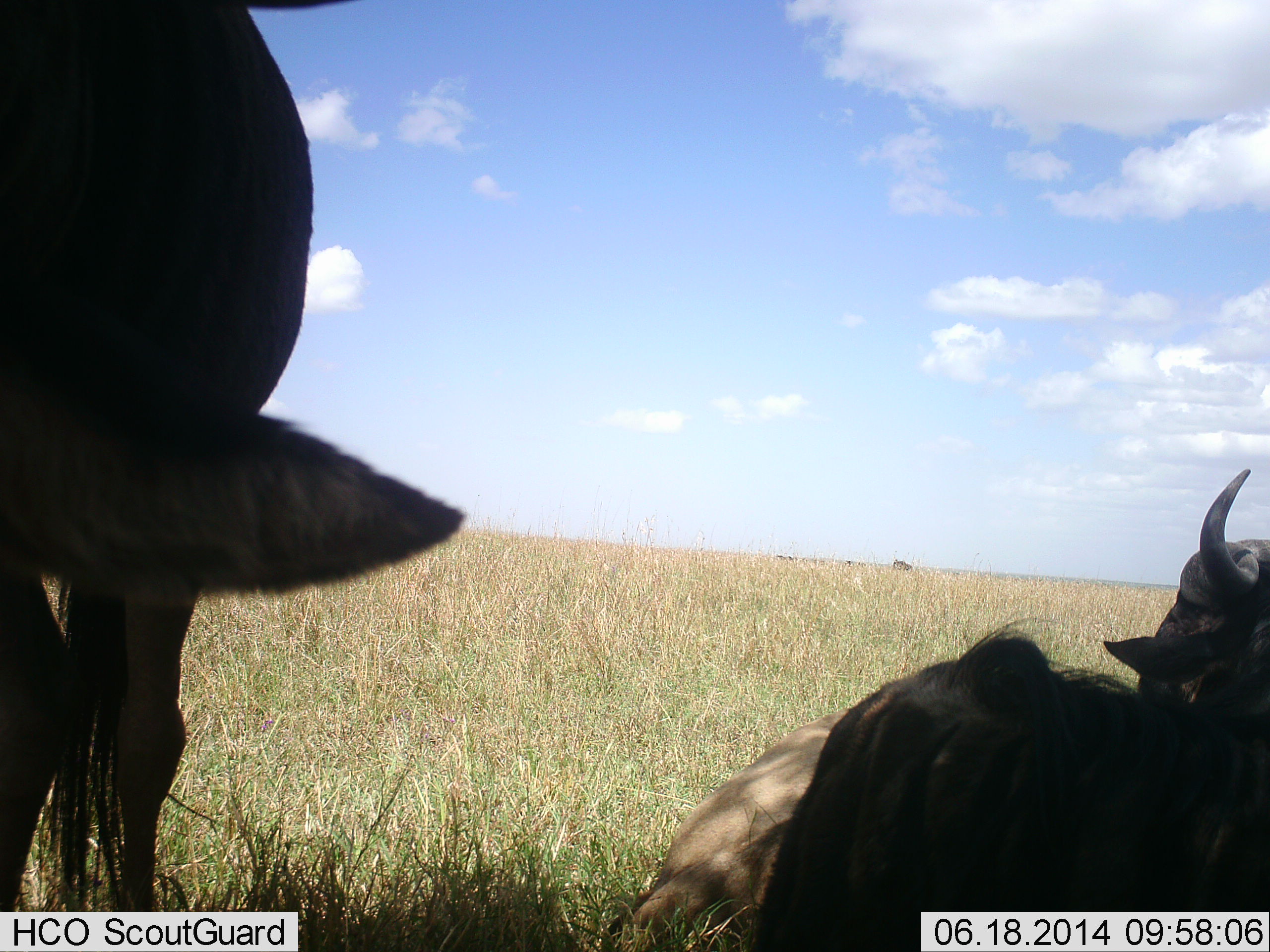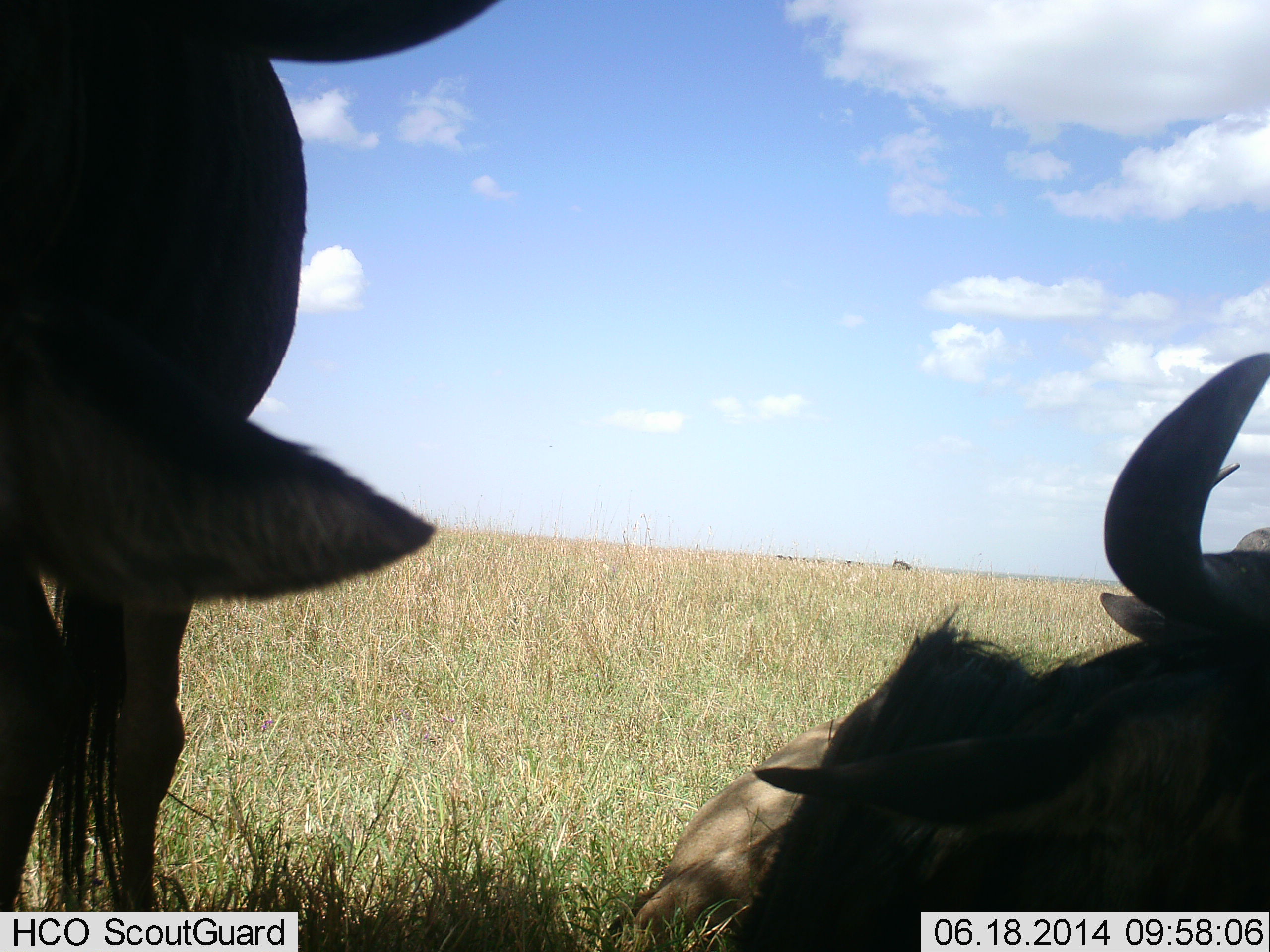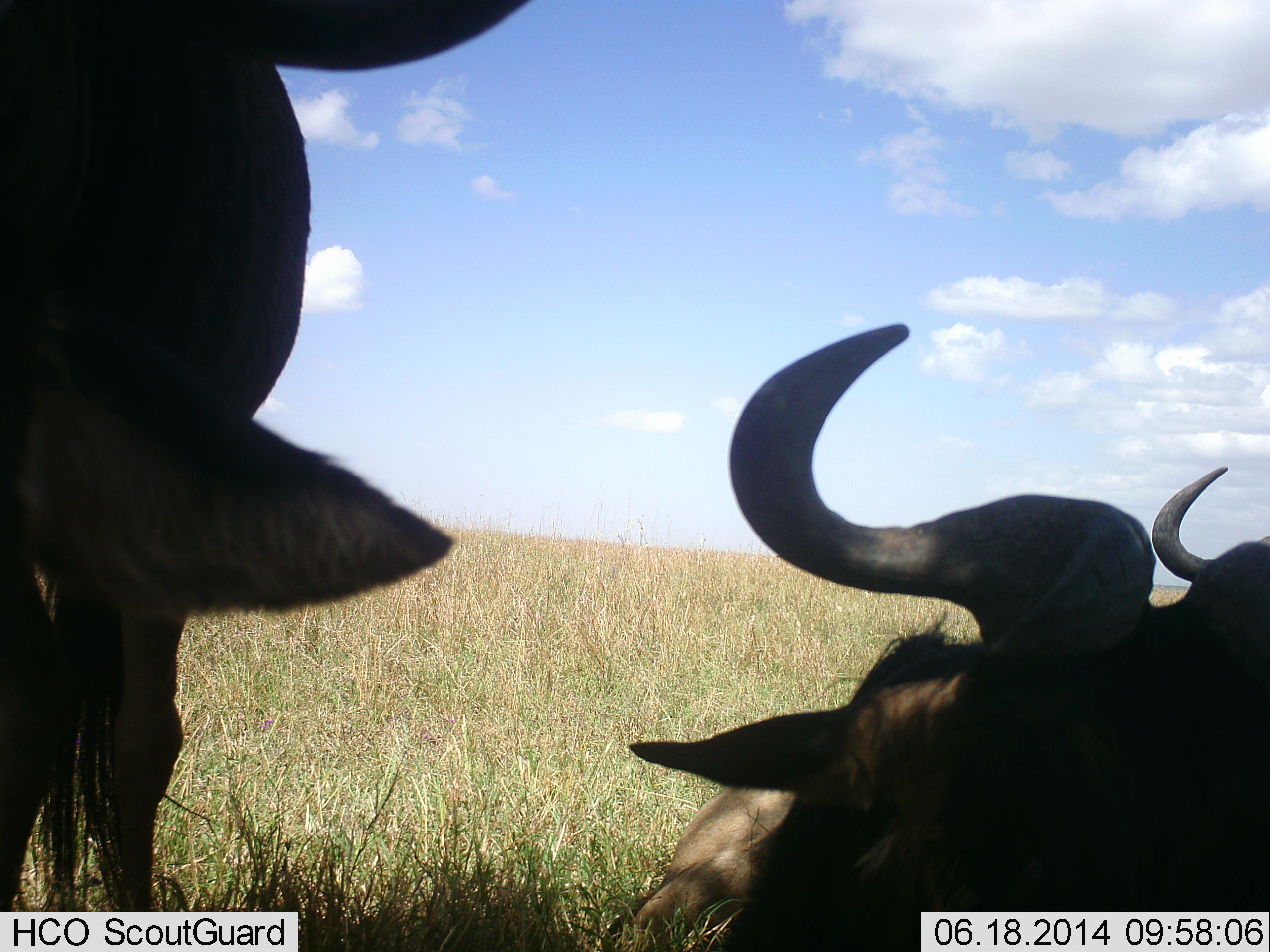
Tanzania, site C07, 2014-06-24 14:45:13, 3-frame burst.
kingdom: Animalia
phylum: Chordata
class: Mammalia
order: Artiodactyla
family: Bovidae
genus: Connochaetes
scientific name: Connochaetes taurinus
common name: blue wildebeest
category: wildebeest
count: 2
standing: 30%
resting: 100%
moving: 0%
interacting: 0%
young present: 0%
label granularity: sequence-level